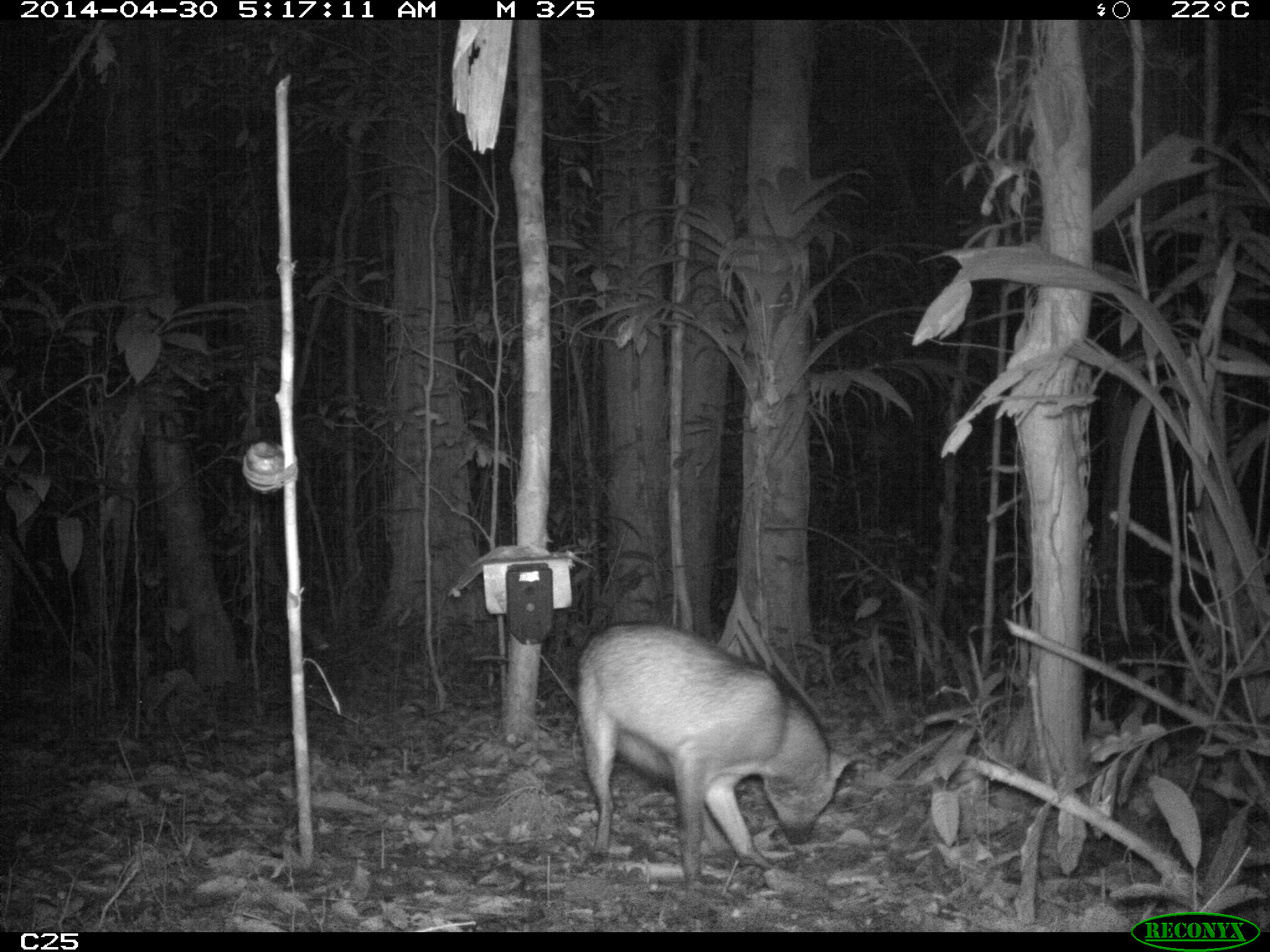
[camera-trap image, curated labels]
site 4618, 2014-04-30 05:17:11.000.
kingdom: Animalia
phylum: Chordata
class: Mammalia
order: Carnivora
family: Canidae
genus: Cerdocyon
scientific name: Cerdocyon thous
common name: crab-eating fox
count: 1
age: adult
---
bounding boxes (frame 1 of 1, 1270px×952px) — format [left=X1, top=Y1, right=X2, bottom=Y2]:
cerdocyon thous: [left=566, top=620, right=855, bottom=889]